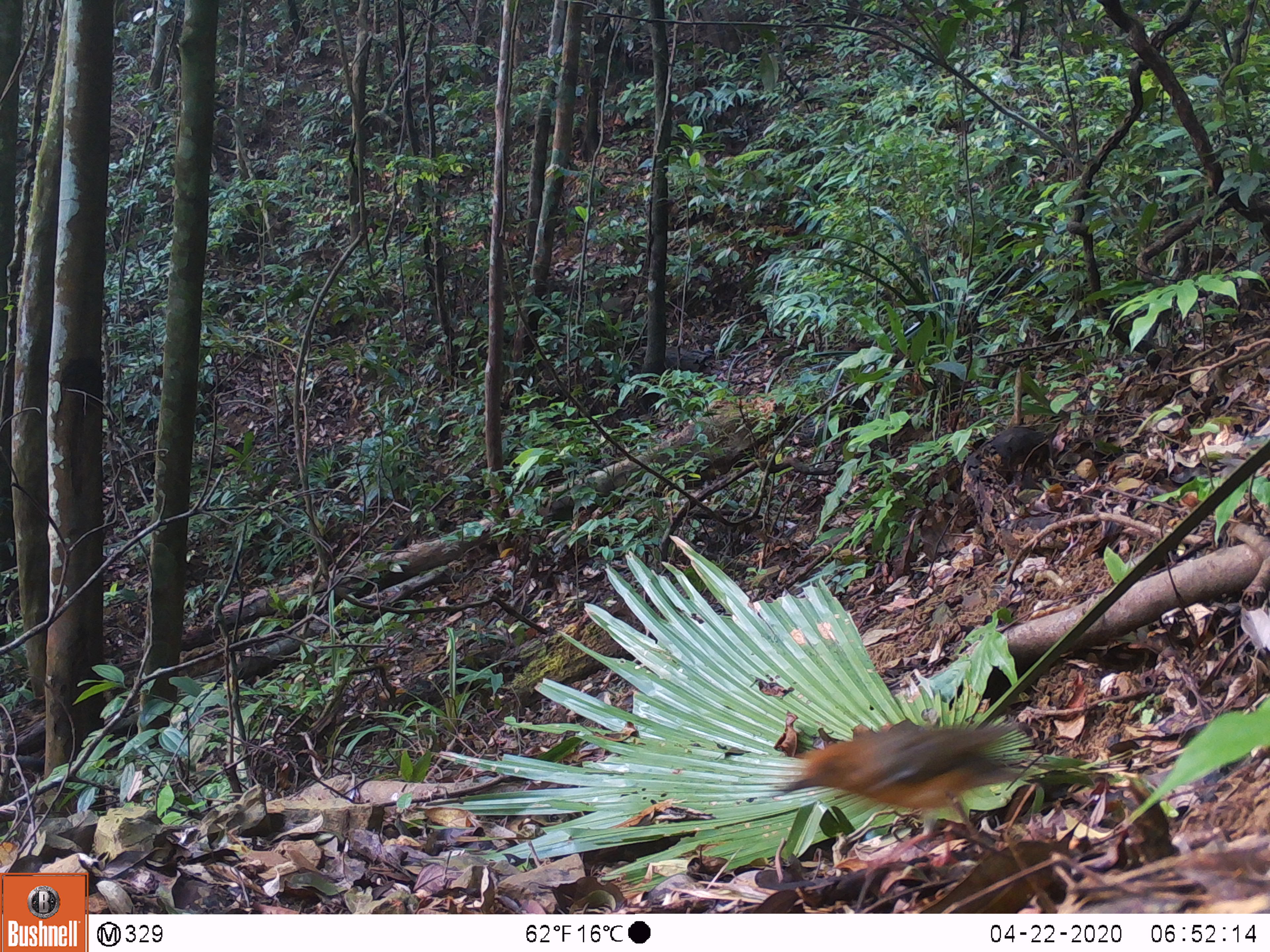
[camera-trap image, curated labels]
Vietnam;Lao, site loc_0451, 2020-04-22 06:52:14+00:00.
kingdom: Animalia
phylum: Chordata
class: Aves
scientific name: Aves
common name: bird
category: unidentified bird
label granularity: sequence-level